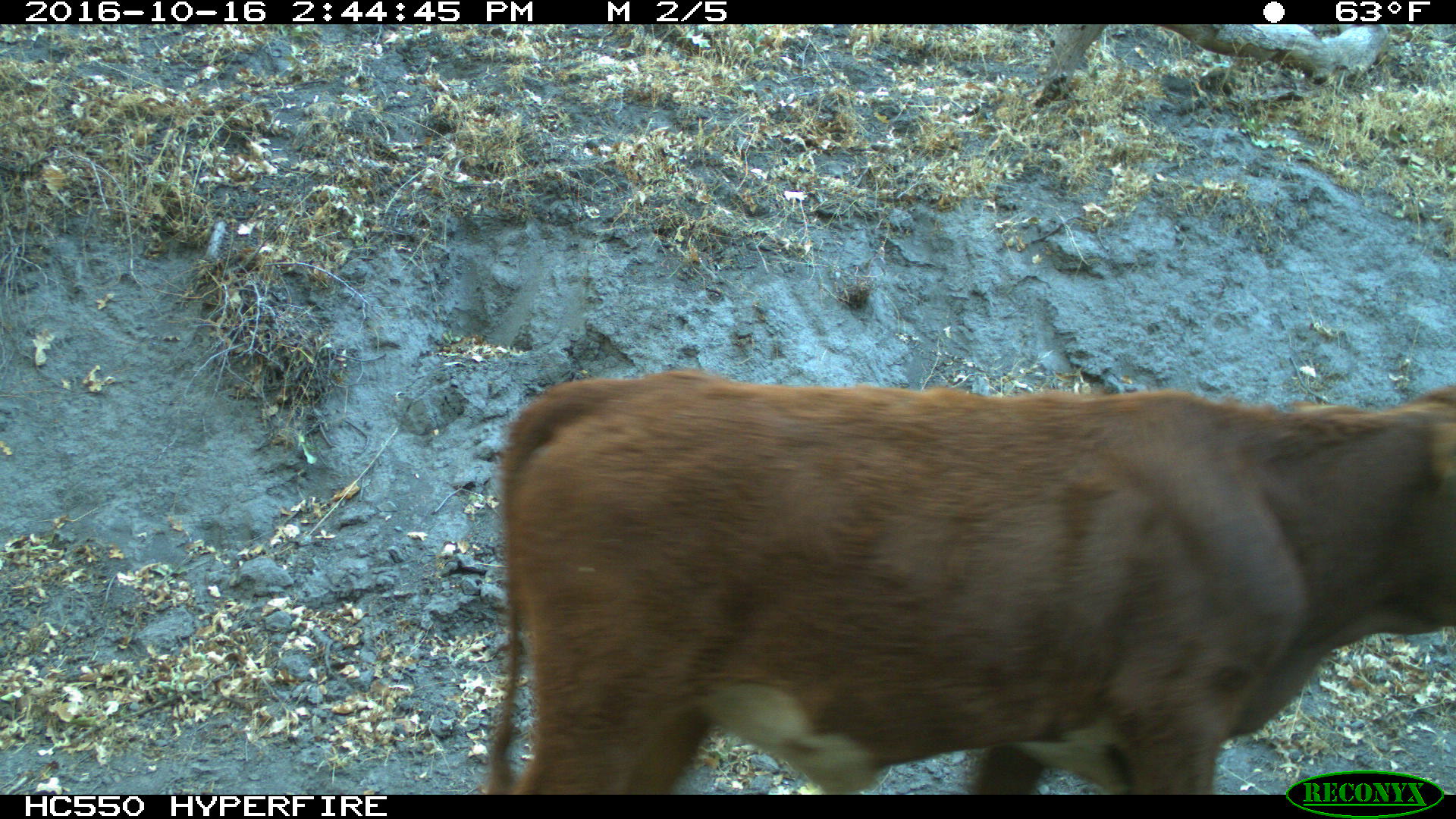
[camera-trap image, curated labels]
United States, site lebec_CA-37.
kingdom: Animalia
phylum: Chordata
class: Mammalia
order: Artiodactyla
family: Bovidae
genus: Bos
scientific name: Bos taurus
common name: domestic cow